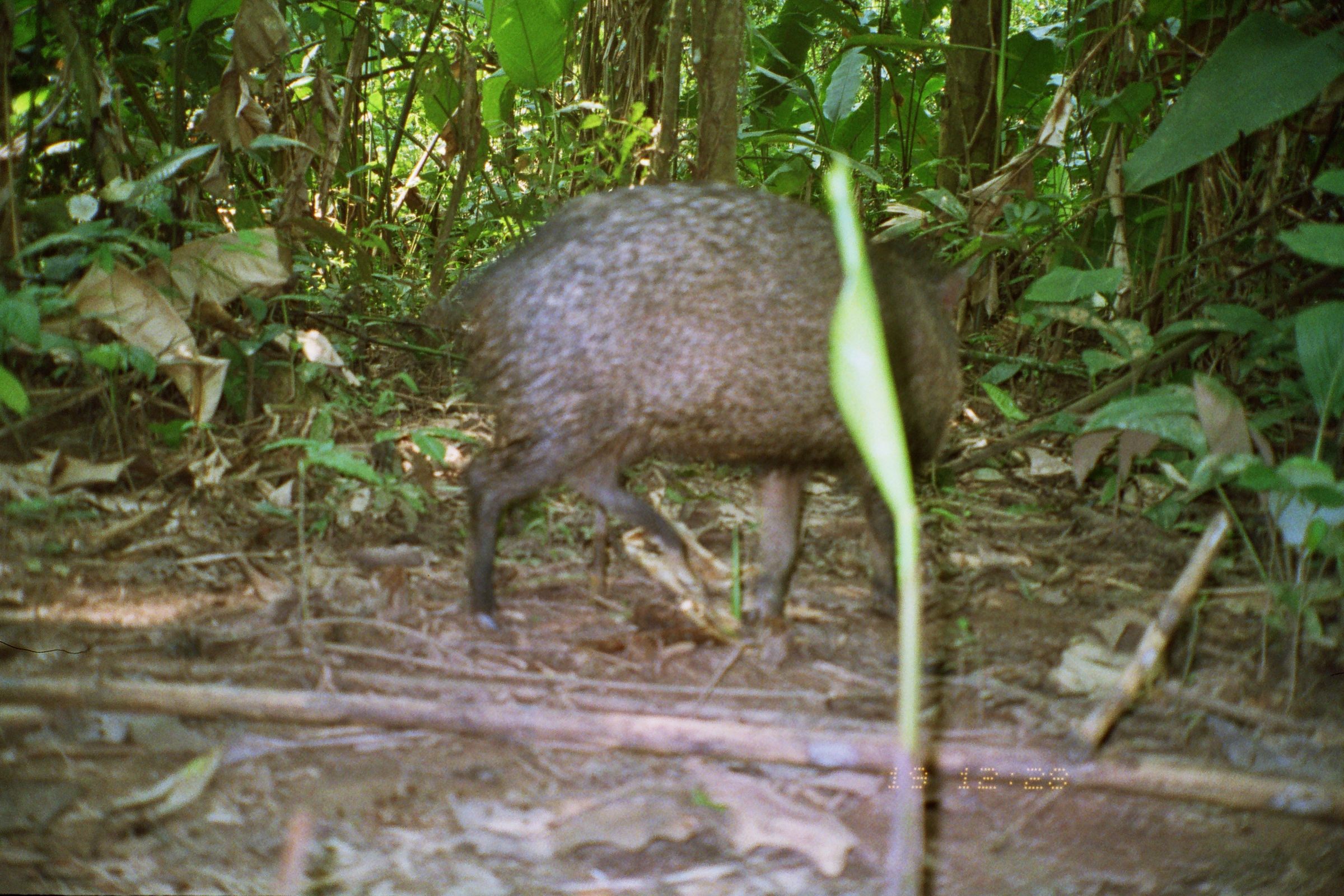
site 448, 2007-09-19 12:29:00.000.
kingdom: Animalia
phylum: Chordata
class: Mammalia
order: Artiodactyla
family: Tayassuidae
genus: Pecari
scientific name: Pecari tajacu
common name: collared peccary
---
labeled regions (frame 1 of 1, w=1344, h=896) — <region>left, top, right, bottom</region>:
pecari tajacu: <region>430, 178, 971, 631</region>